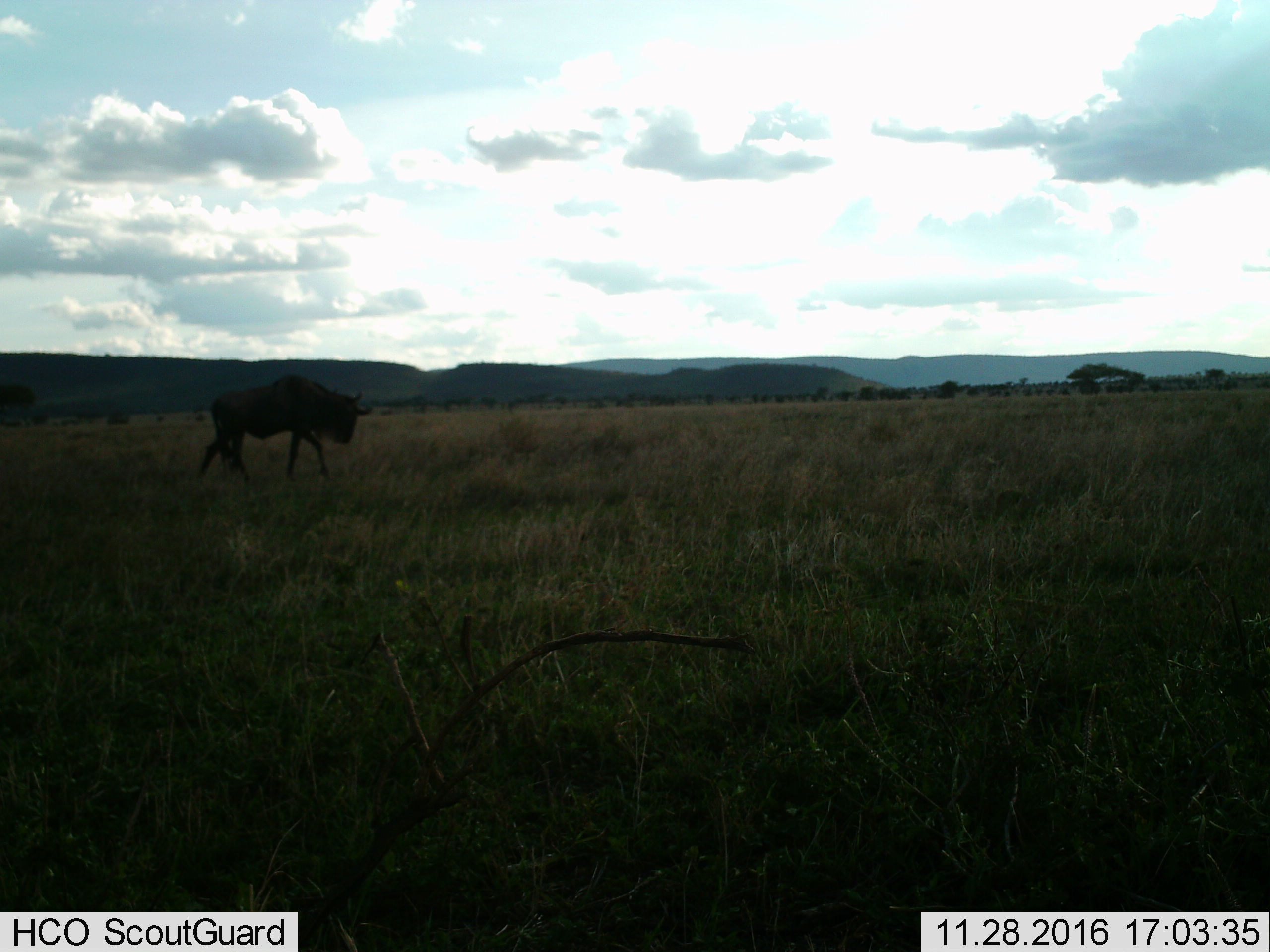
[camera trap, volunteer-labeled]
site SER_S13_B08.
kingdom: Animalia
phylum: Chordata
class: Mammalia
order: Artiodactyla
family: Bovidae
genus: Connochaetes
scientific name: Connochaetes taurinus taurinus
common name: blue wildebeest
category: wildebeestblue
Wildebeestblue (blue wildebeest) (Connochaetes taurinus taurinus), count 1. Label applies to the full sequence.